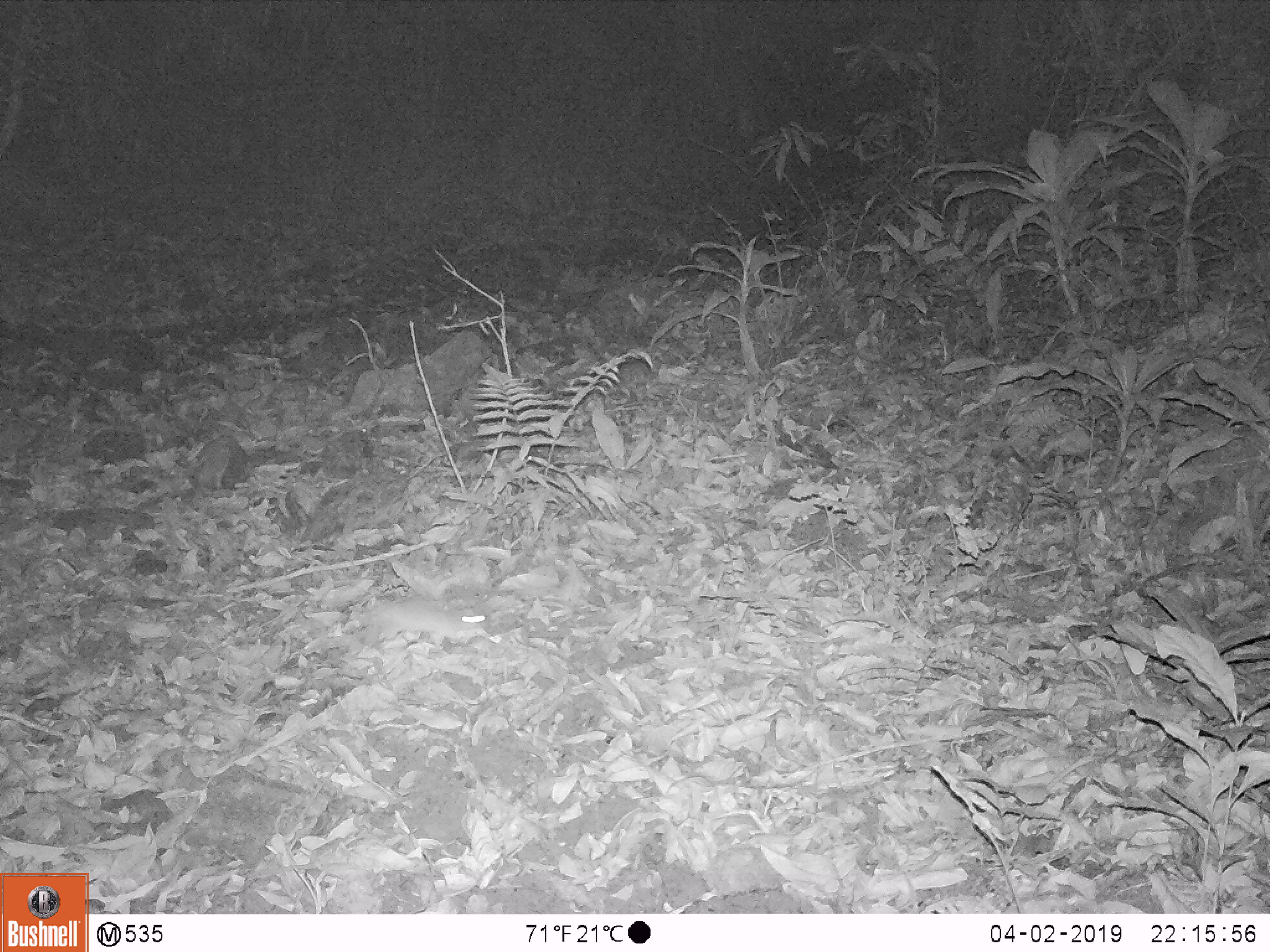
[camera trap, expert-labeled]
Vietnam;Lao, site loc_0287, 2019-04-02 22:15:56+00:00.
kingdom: Animalia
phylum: Chordata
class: Mammalia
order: Rodentia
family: Muridae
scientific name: Muridae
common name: old-world mice and rats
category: unidentified murid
Unidentified murid (old-world mice and rats) (Muridae). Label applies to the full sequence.